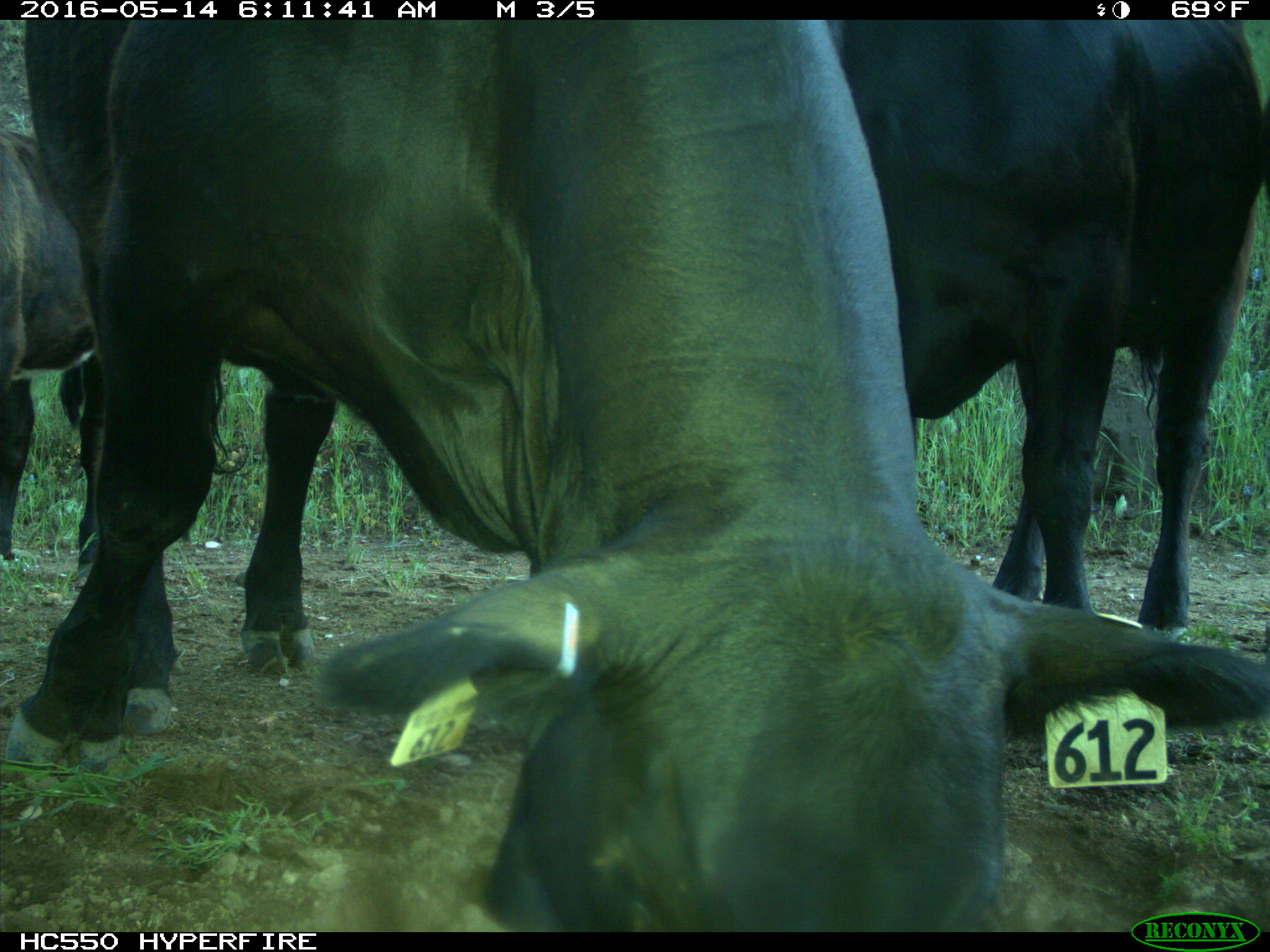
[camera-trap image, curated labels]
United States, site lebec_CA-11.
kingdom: Animalia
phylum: Chordata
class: Mammalia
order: Artiodactyla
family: Bovidae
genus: Bos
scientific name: Bos taurus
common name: domestic cow